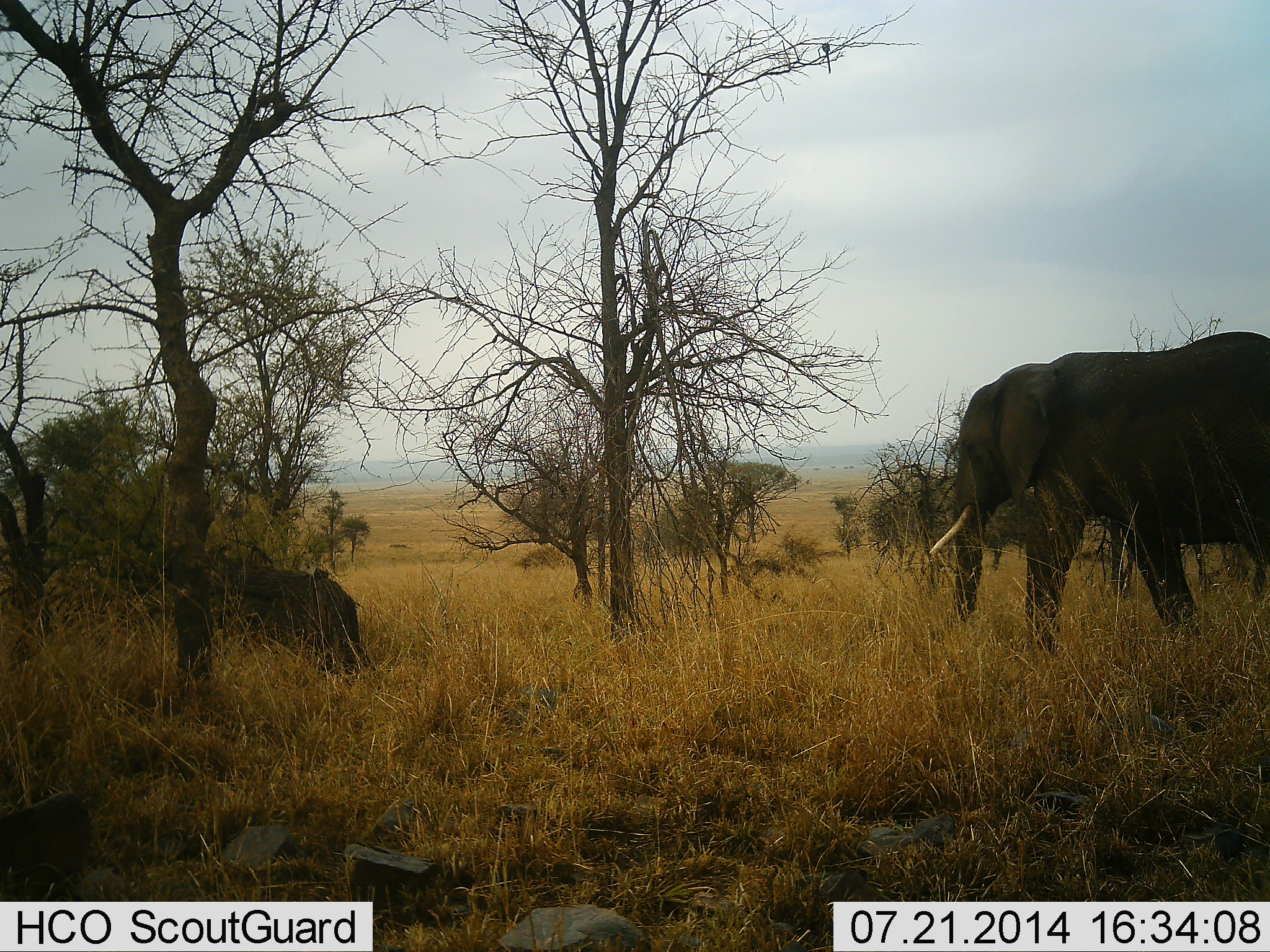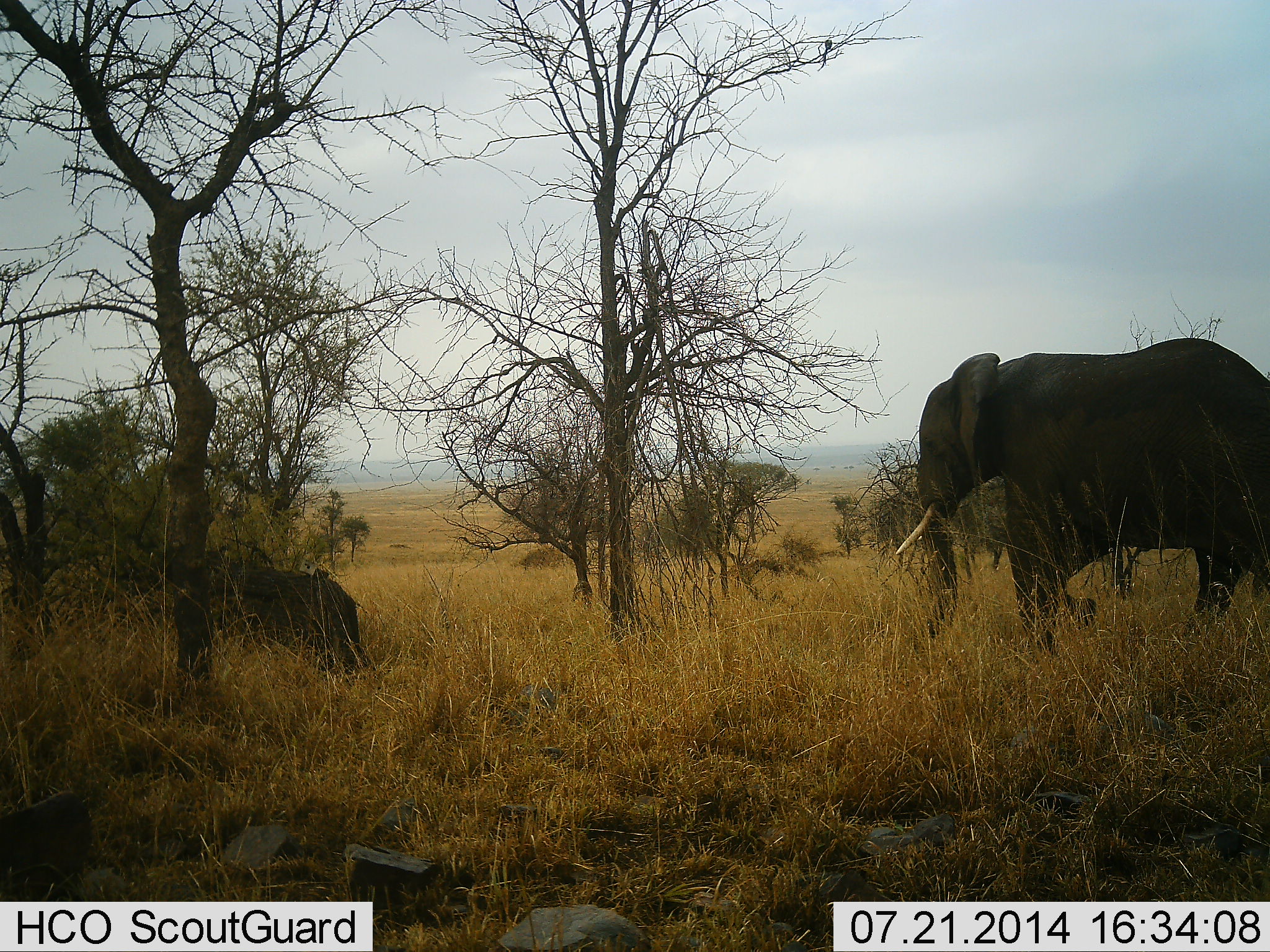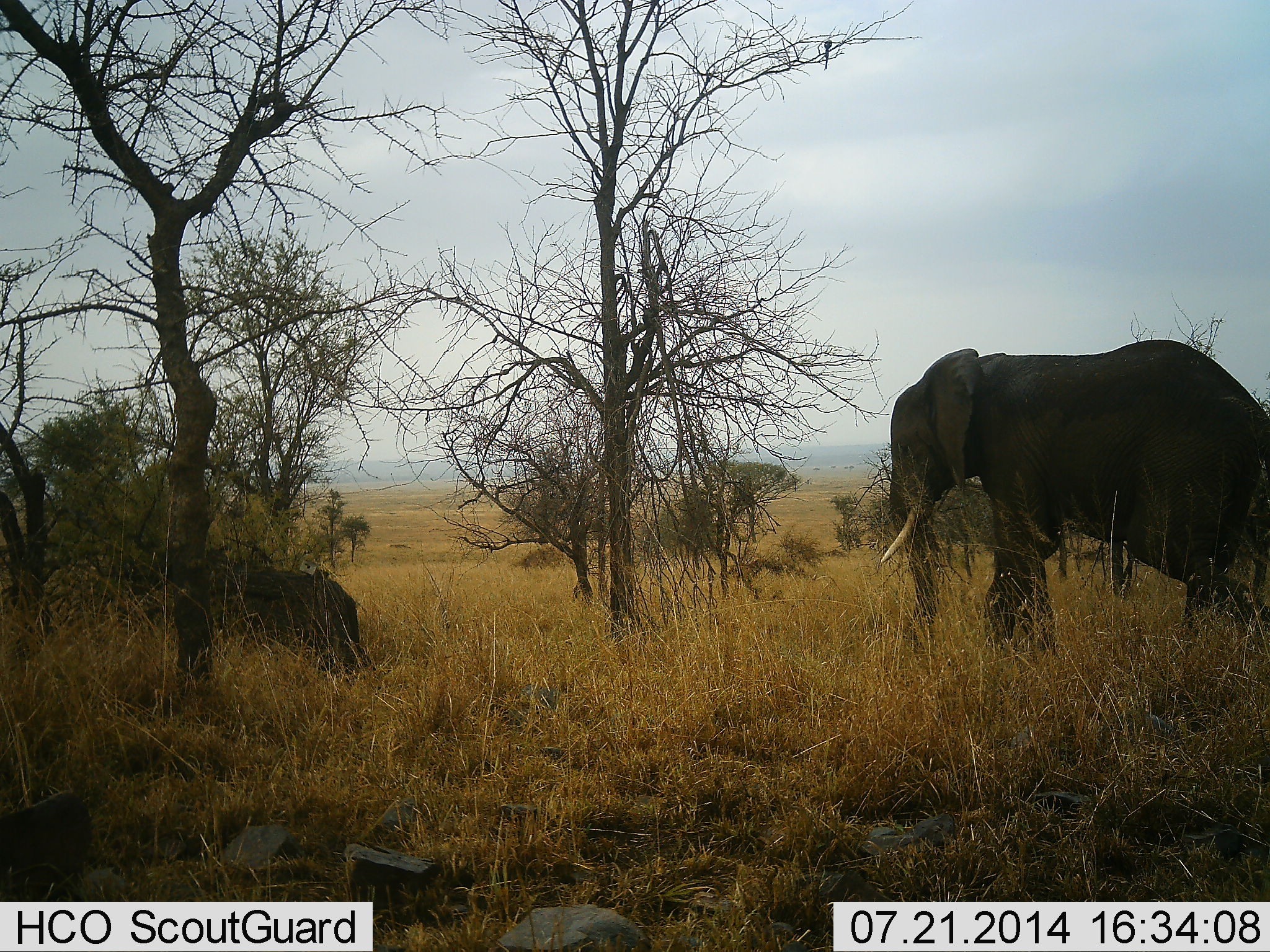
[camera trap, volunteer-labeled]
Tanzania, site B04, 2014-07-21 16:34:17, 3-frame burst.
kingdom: Animalia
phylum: Chordata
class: Mammalia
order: Proboscidea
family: Elephantidae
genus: Loxodonta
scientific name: Loxodonta africana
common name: african bush elephant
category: elephant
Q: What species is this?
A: Elephant (african bush elephant) (Loxodonta africana).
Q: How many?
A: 1.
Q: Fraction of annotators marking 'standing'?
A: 20%.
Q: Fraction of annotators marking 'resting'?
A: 0%.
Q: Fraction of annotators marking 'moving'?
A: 100%.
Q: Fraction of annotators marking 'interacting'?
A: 0%.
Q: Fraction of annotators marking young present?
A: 20%.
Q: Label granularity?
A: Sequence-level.